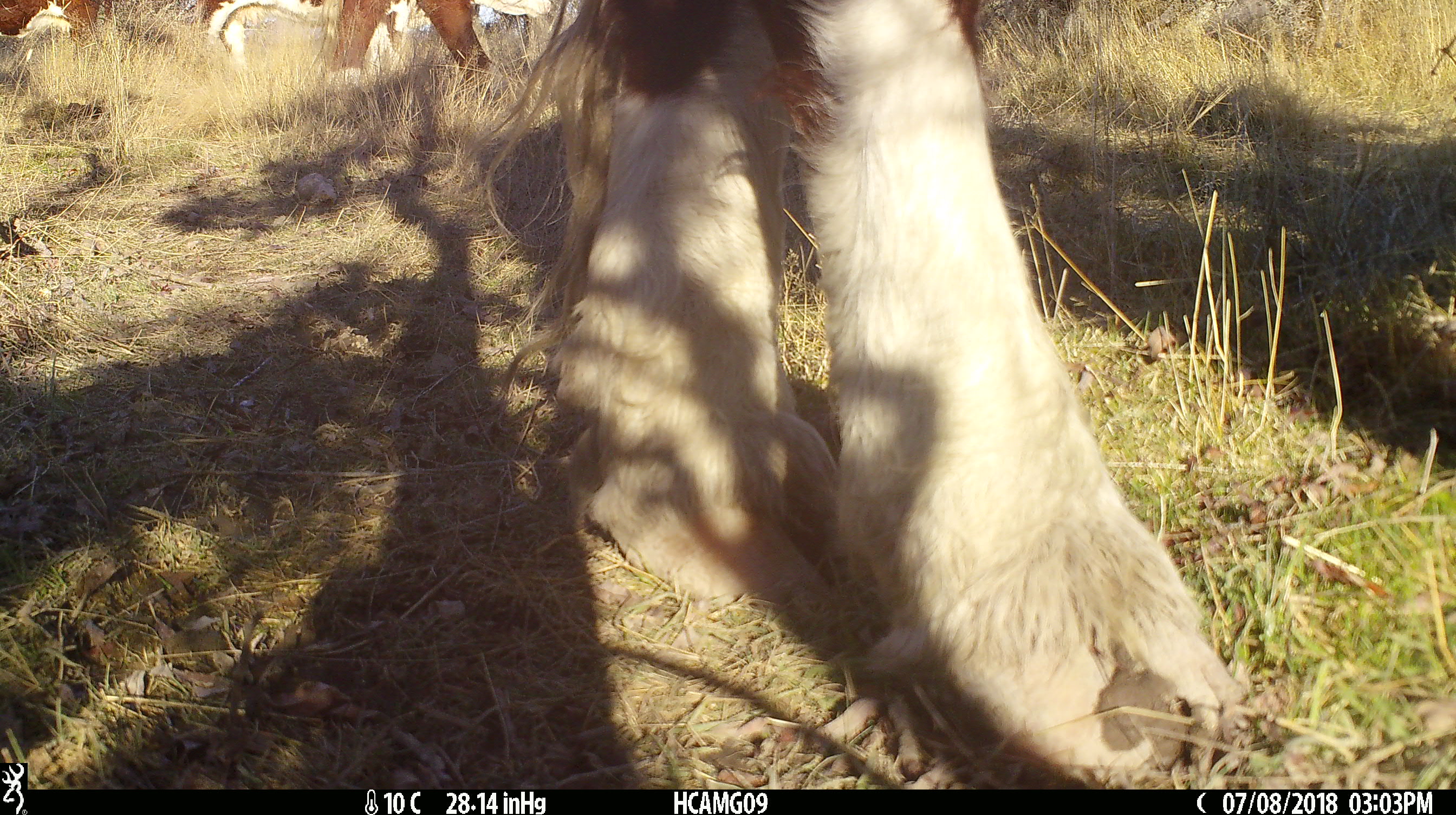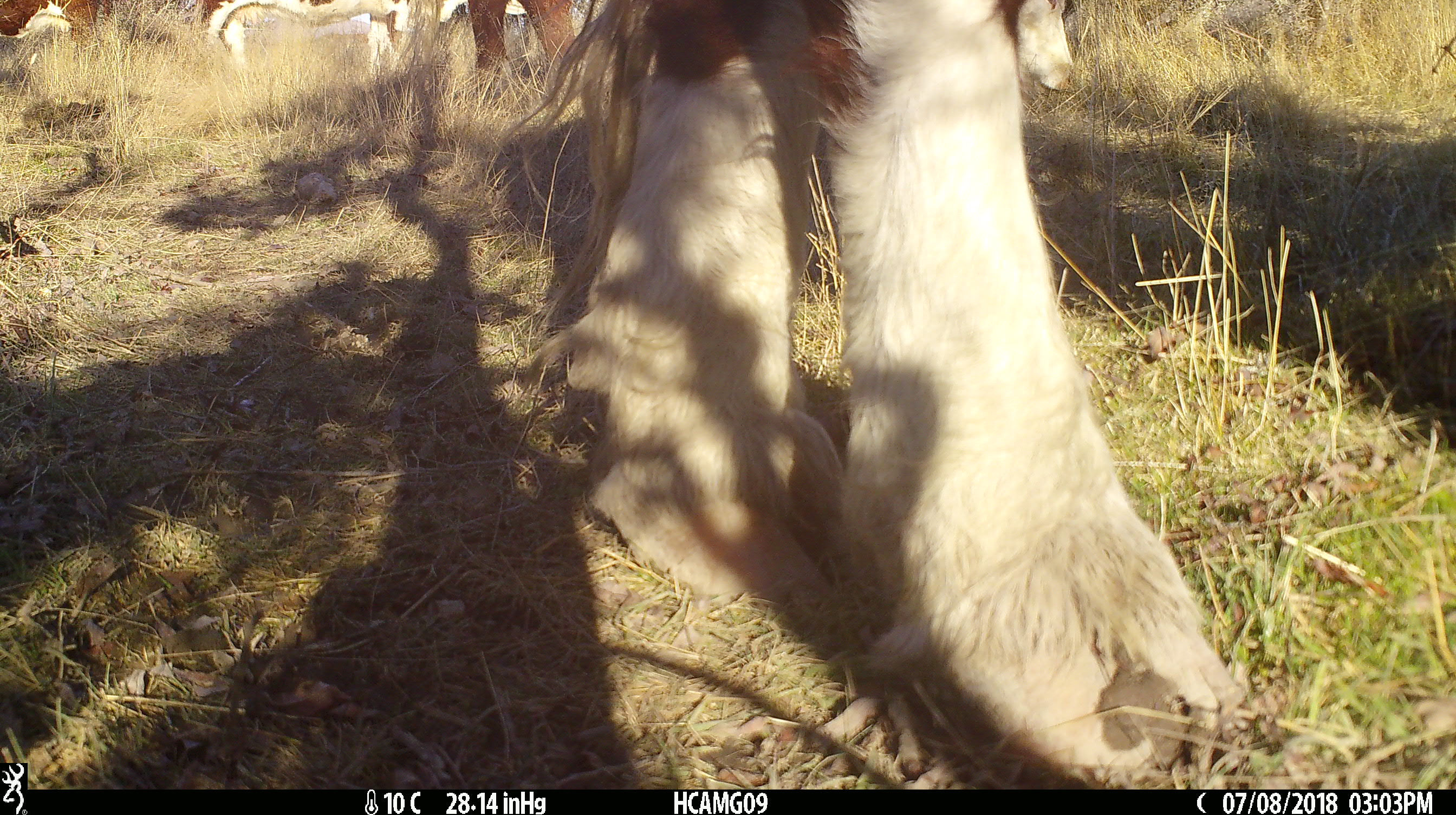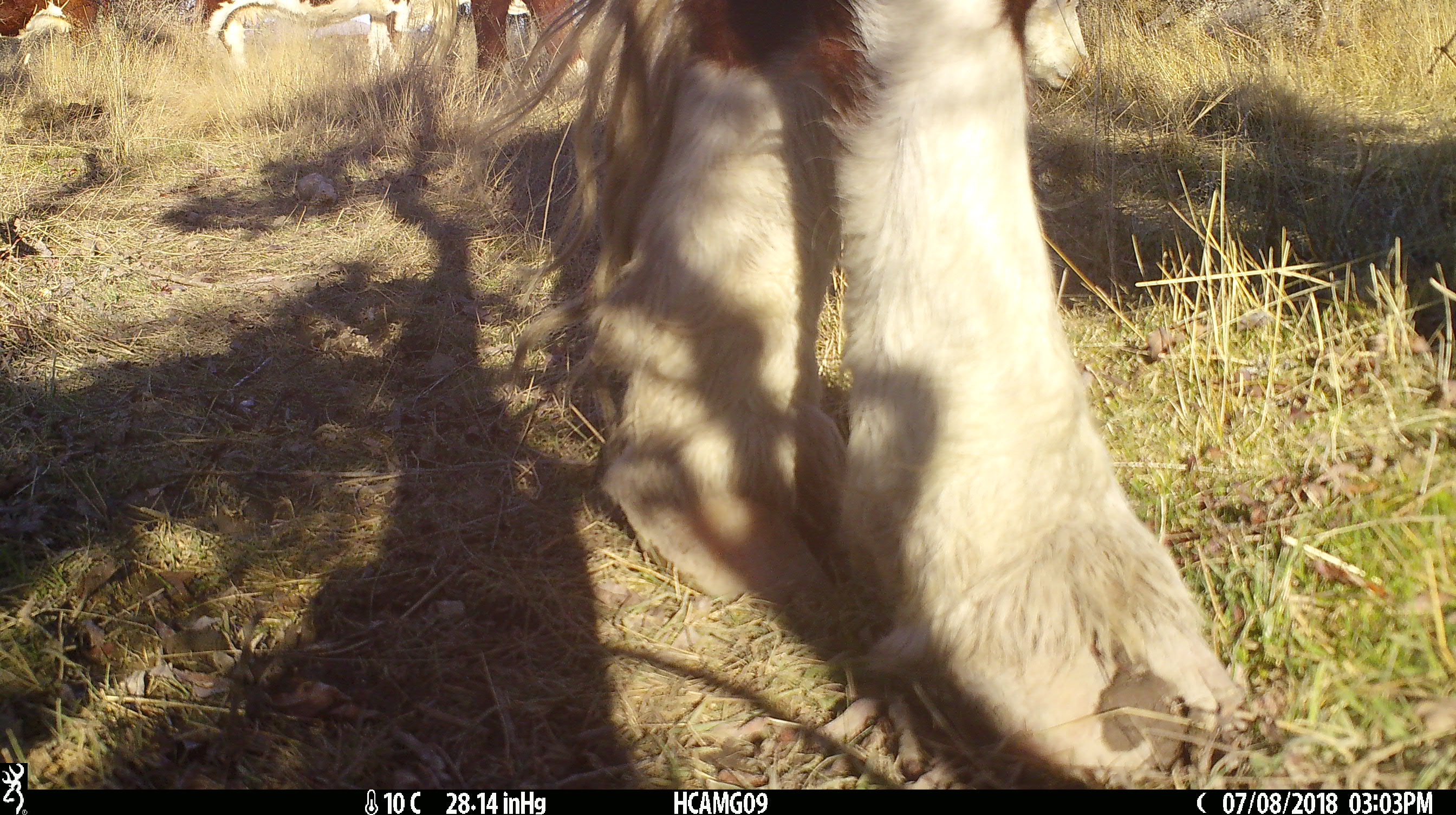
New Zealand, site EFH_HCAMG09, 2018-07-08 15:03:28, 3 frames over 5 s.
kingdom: Animalia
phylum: Chordata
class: Mammalia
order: Artiodactyla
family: Bovidae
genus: Bos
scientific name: Bos taurus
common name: domestic cow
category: cow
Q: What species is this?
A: Cow (domestic cow) (Bos taurus).